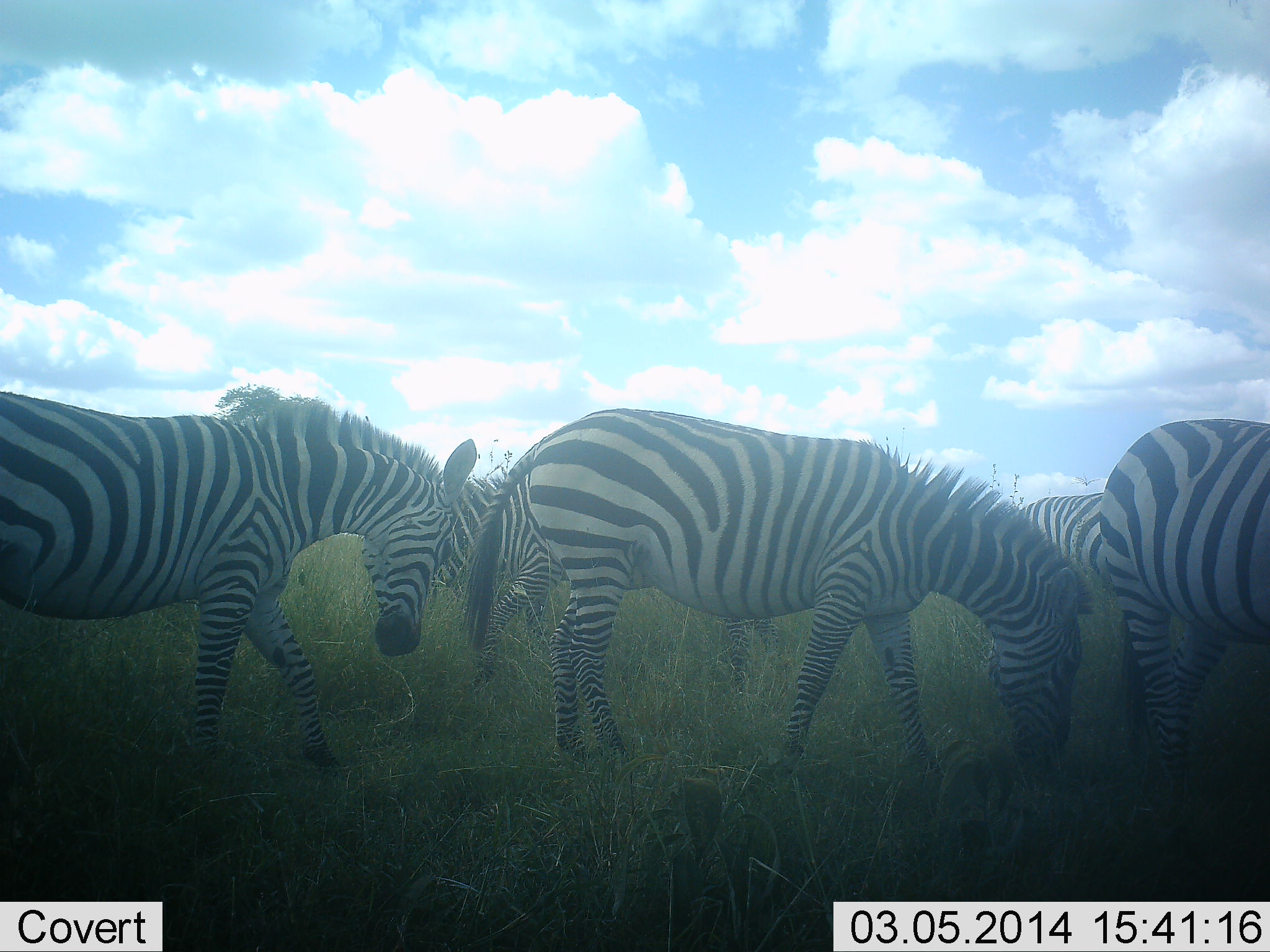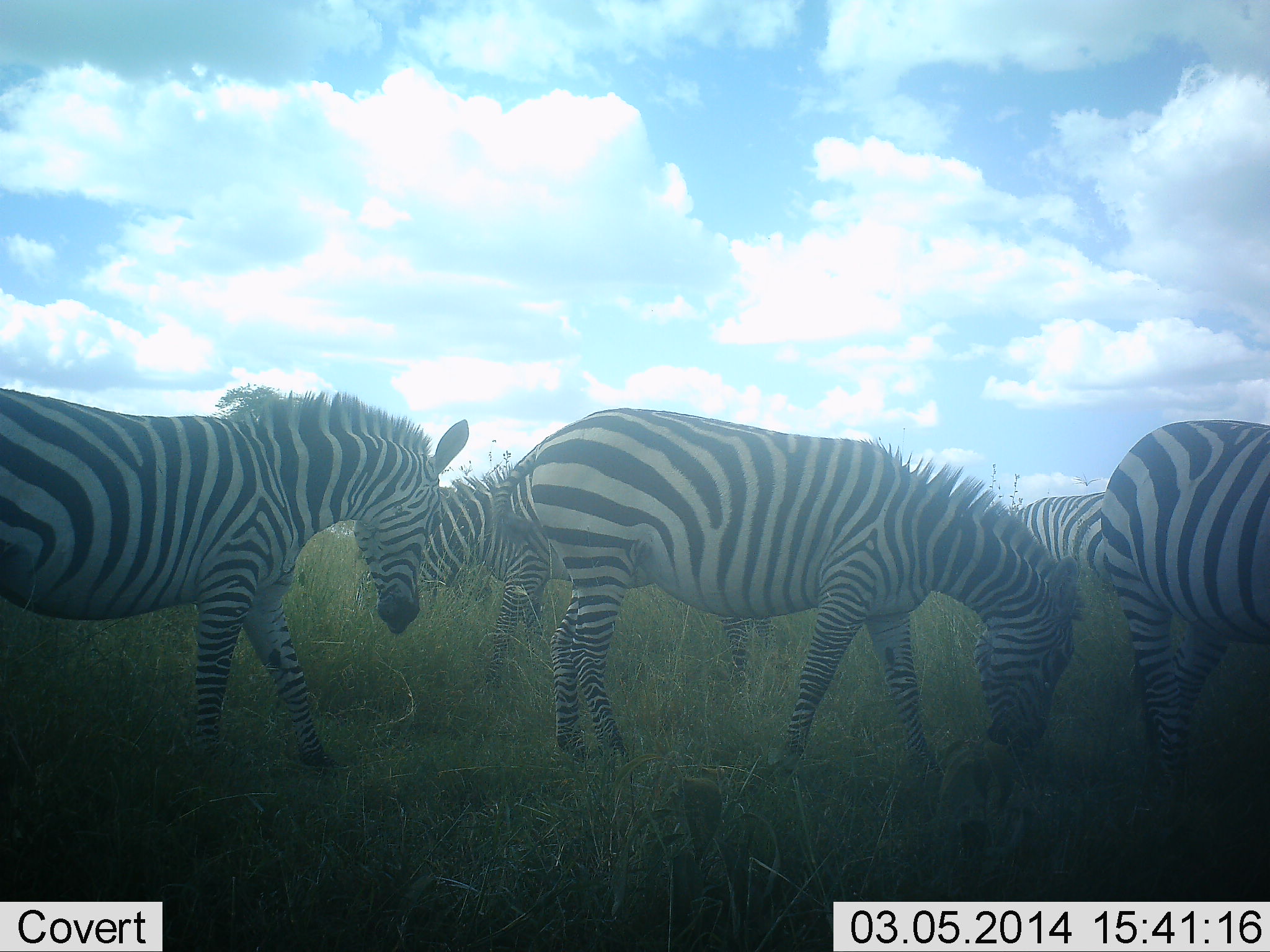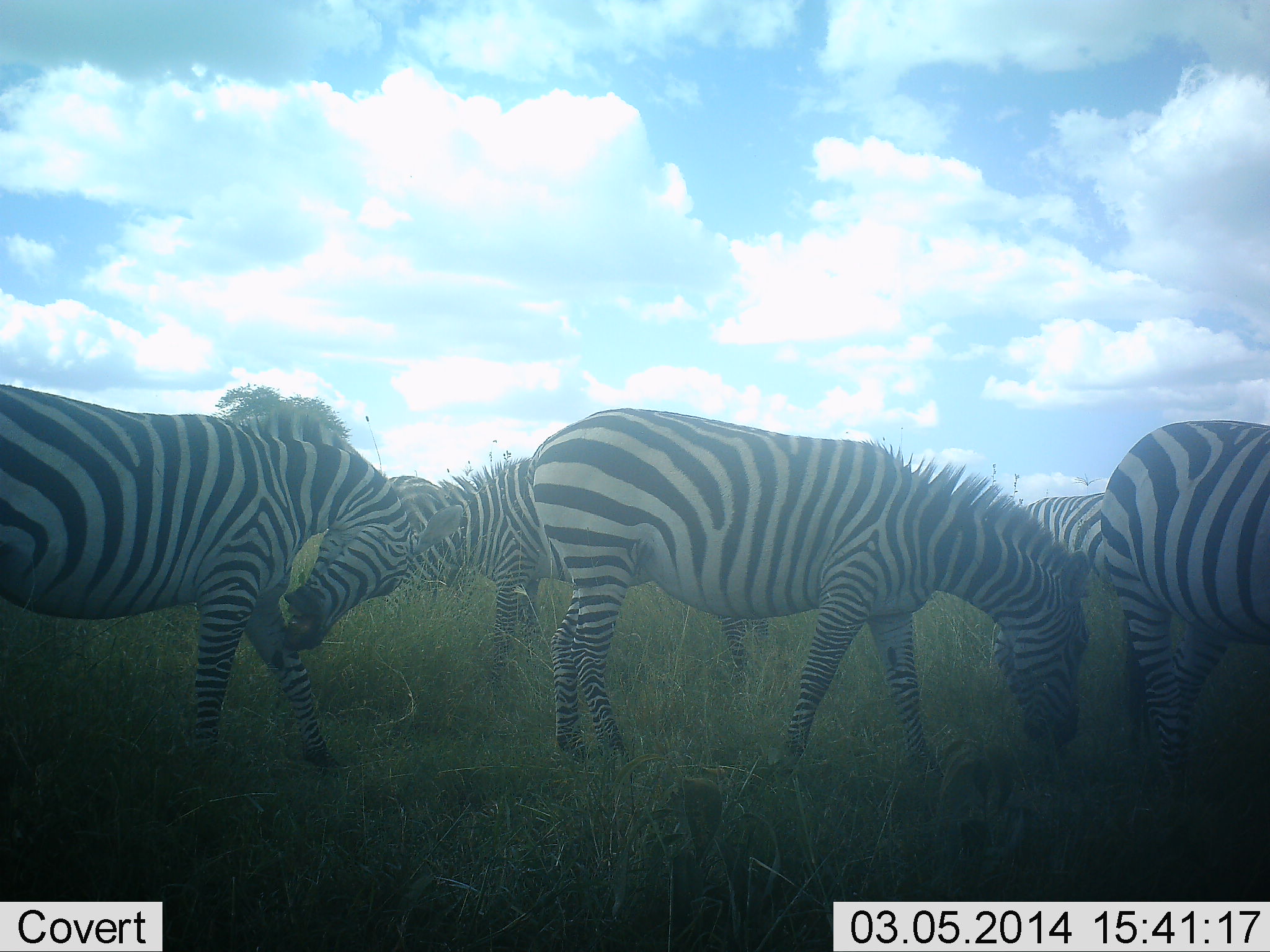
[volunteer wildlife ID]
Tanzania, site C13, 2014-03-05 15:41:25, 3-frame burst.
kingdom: Animalia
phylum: Chordata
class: Mammalia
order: Perissodactyla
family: Equidae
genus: Equus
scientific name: Equus quagga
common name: plains zebra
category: zebra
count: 5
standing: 20%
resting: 10%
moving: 40%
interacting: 10%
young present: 0%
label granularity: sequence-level